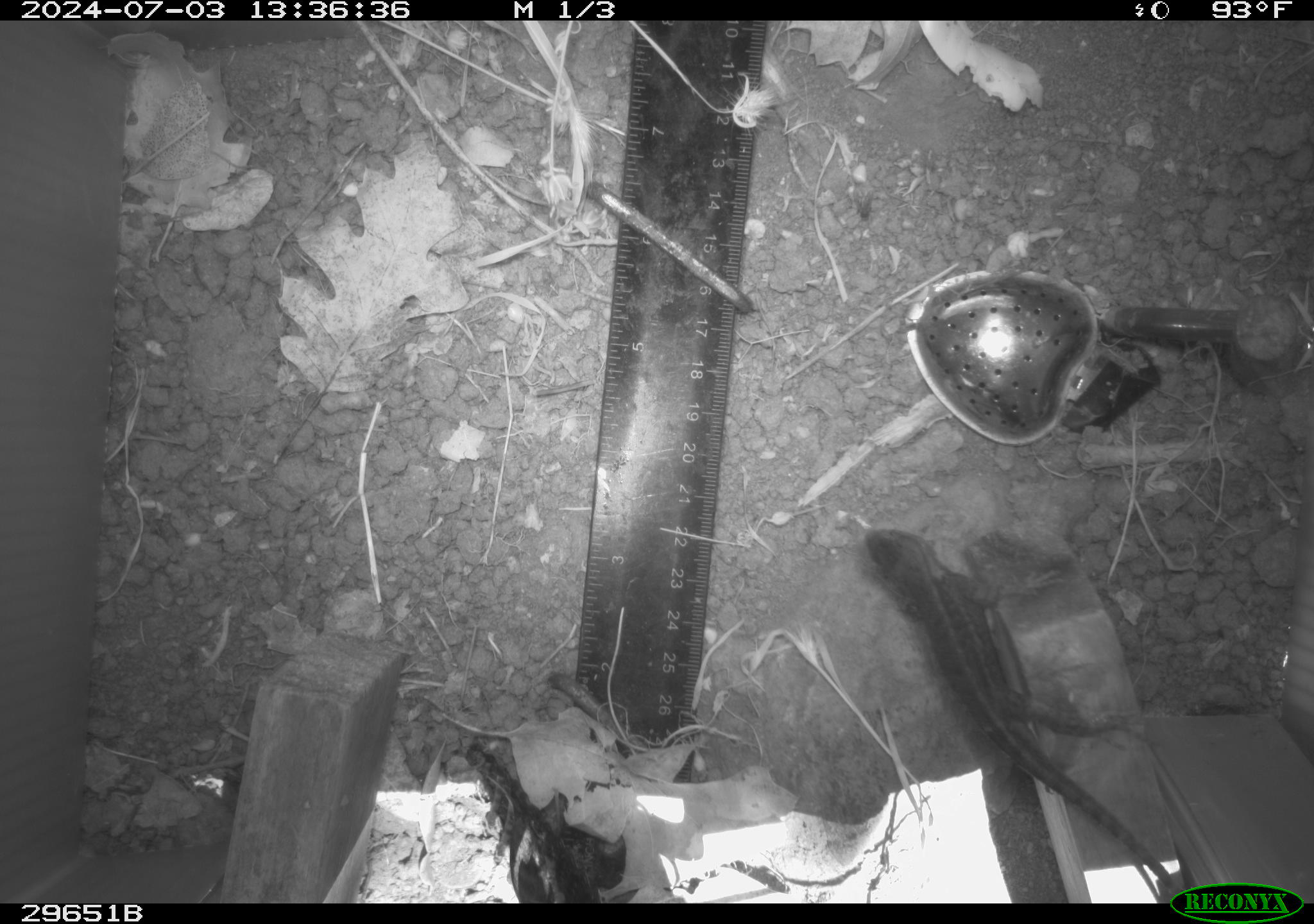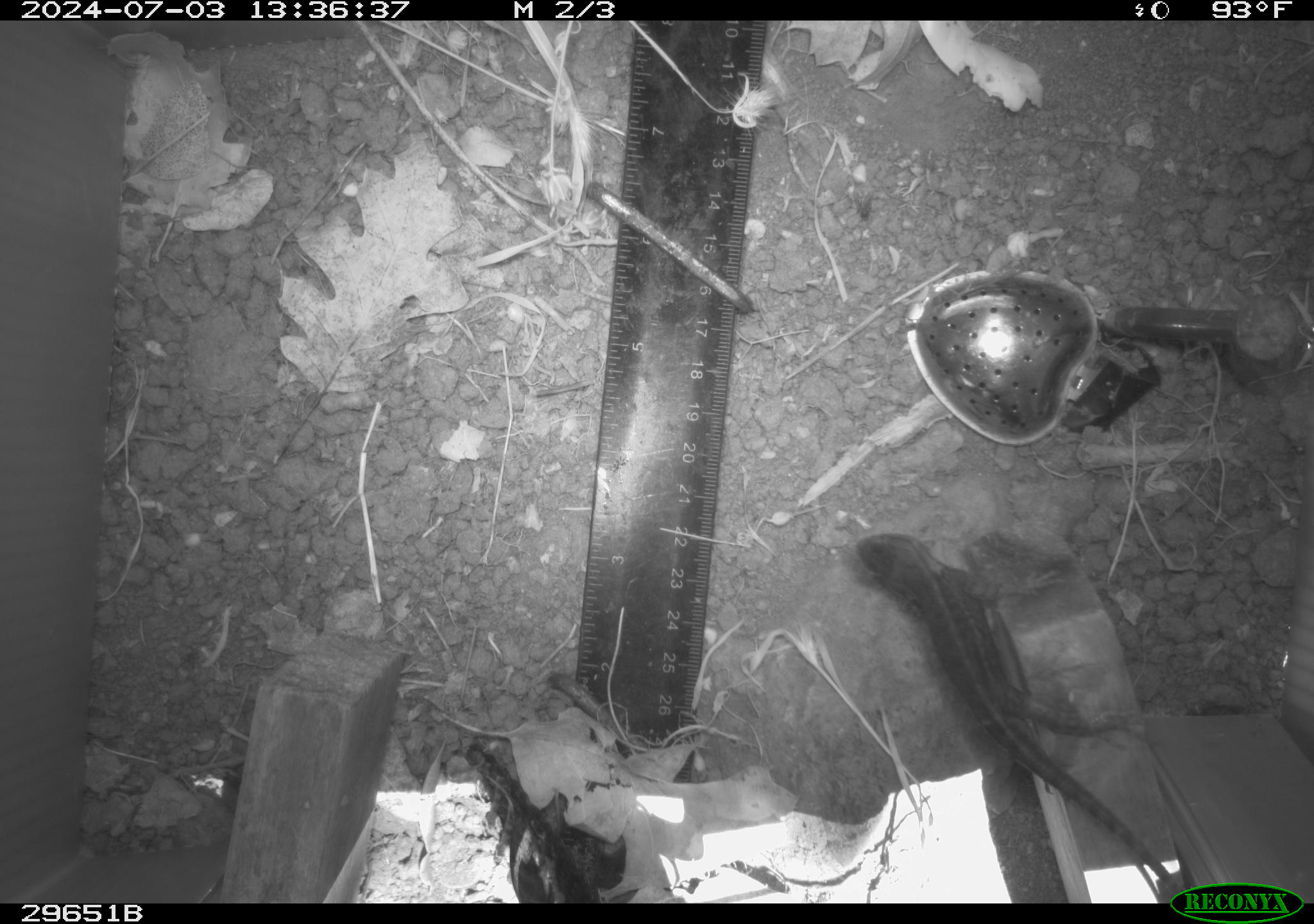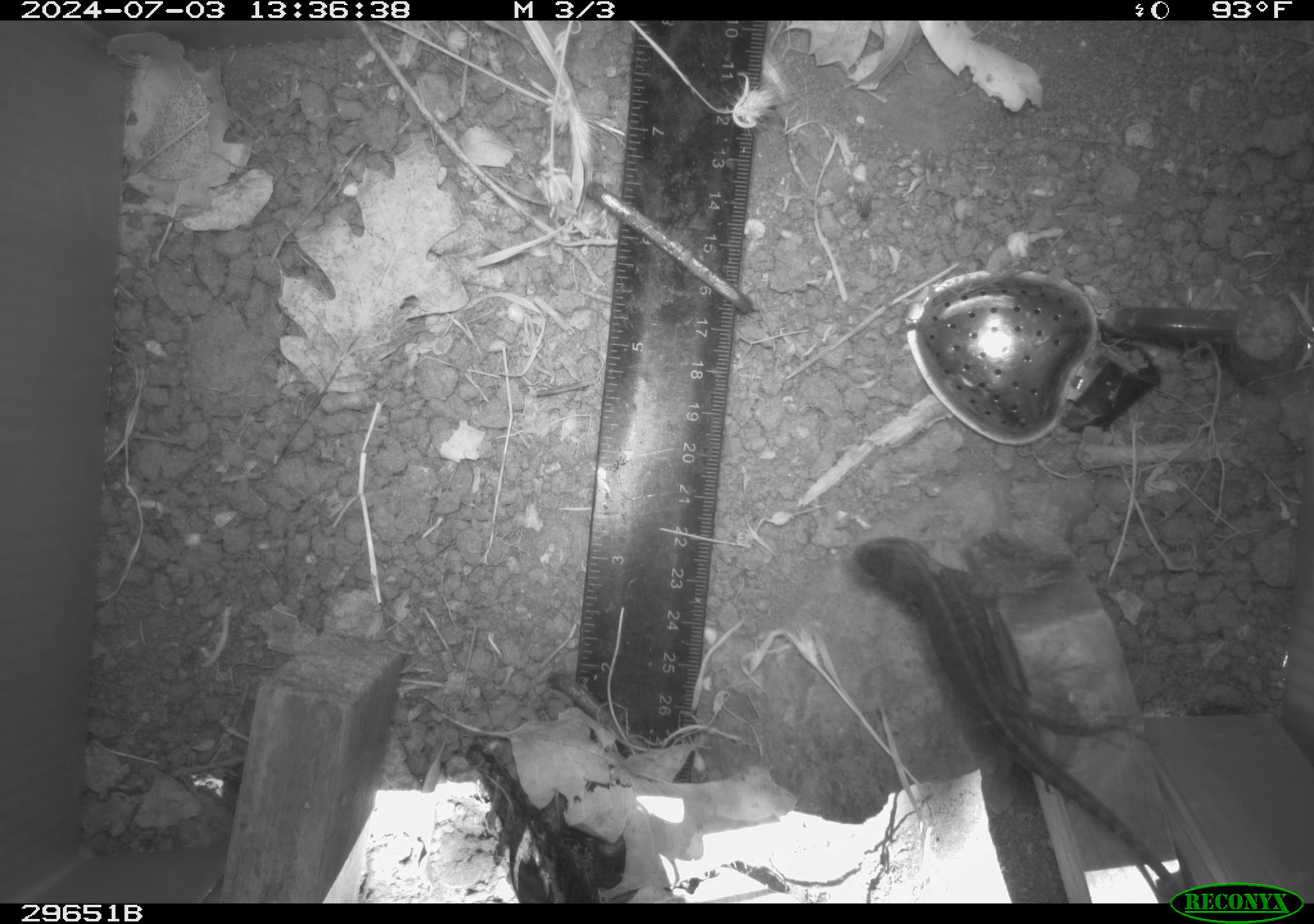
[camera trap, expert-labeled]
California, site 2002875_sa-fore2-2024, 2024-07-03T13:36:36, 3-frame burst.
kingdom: Animalia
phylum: Chordata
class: Reptilia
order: Squamata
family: Phrynosomatidae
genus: Sceloporus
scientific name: Sceloporus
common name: spiny lizards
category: sceloporus species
Sceloporus species (spiny lizards) (Sceloporus).